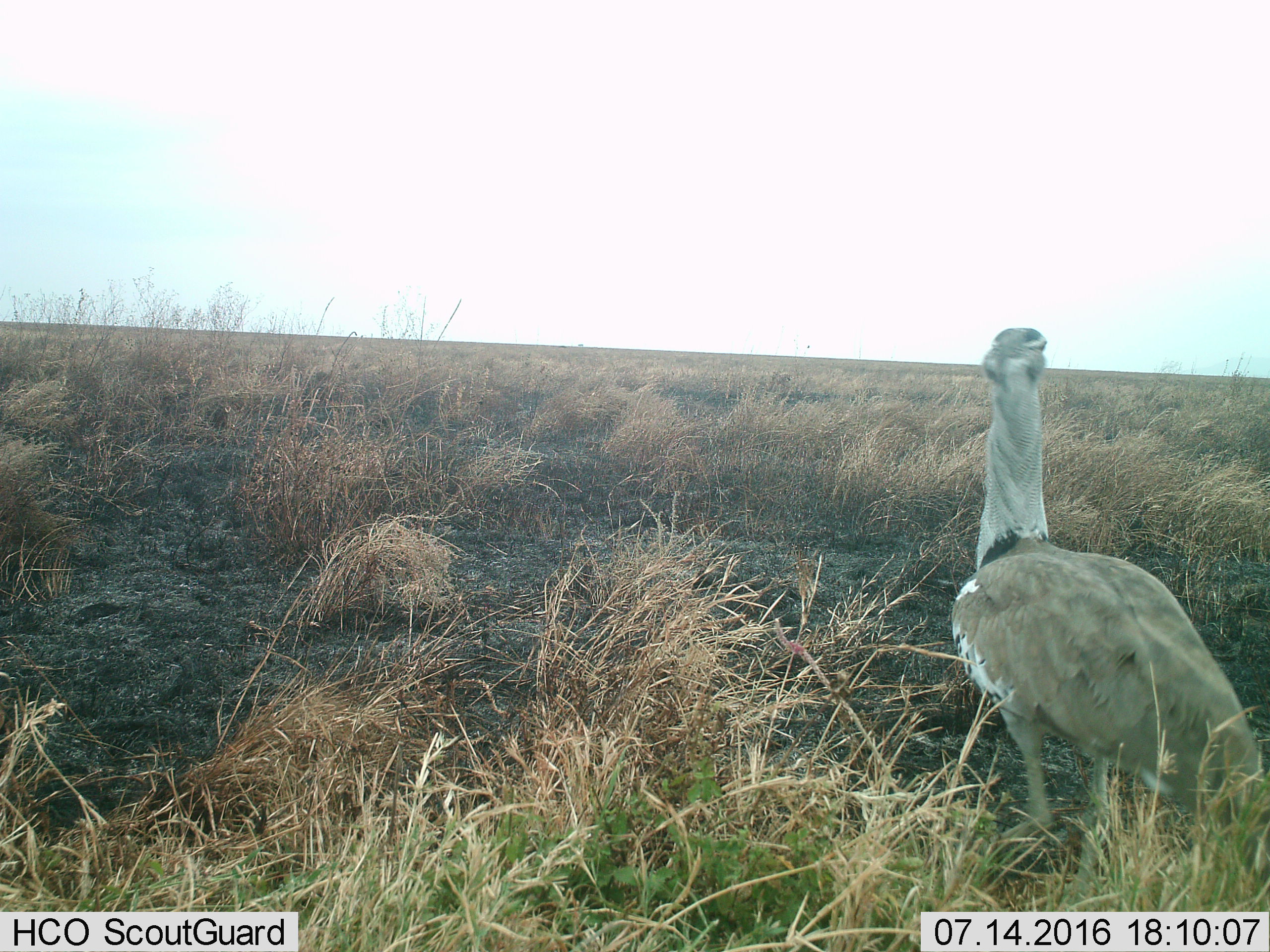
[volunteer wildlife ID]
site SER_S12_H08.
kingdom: Animalia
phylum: Chordata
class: Aves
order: Otidiformes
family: Otididae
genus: Ardeotis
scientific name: Ardeotis kori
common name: kori bustard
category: bustardkori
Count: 1.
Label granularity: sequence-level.